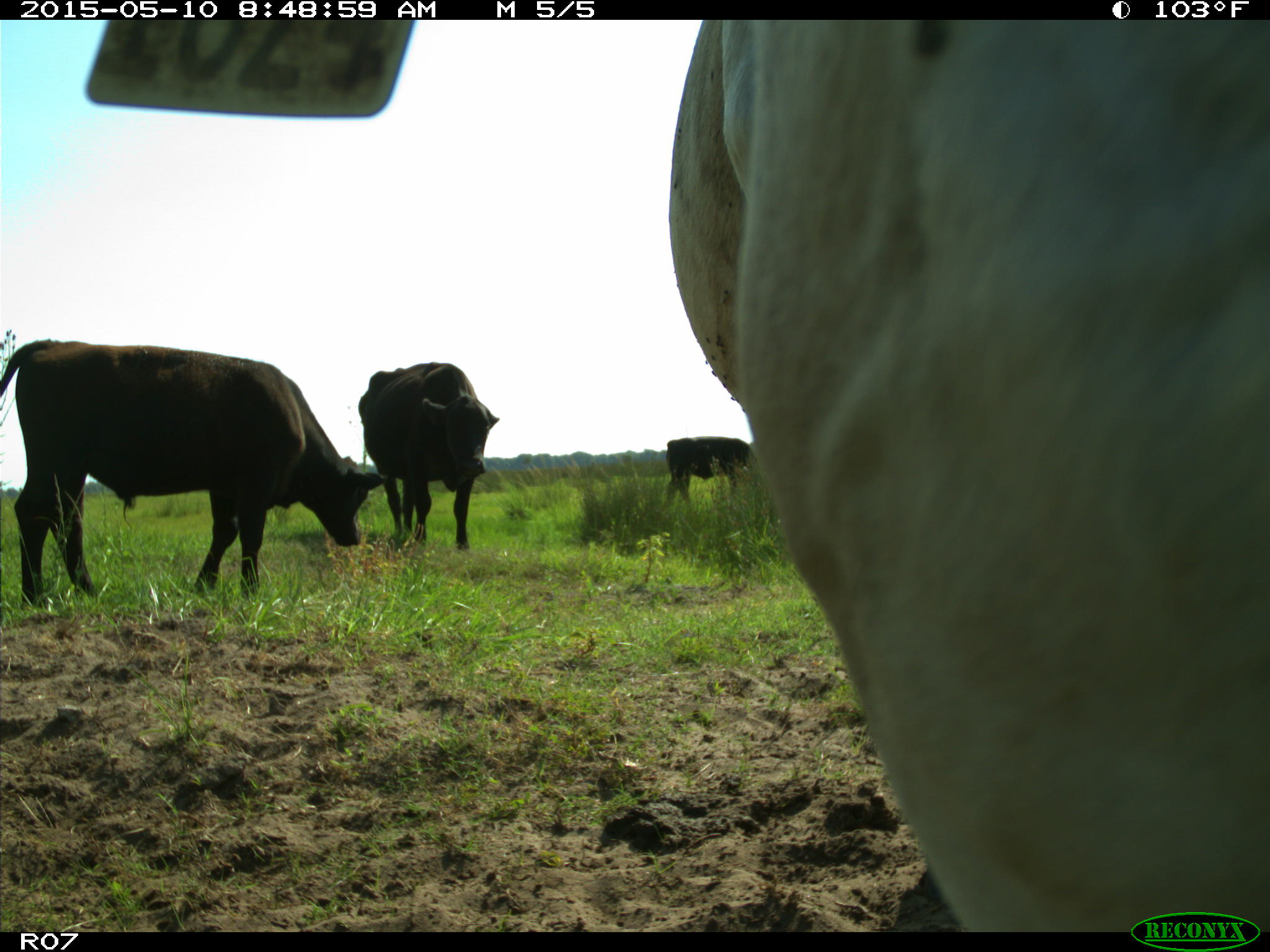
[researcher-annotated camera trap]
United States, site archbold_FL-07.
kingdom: Animalia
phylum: Chordata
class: Mammalia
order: Artiodactyla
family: Bovidae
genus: Bos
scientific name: Bos taurus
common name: domestic cow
Bos taurus (domestic cow).